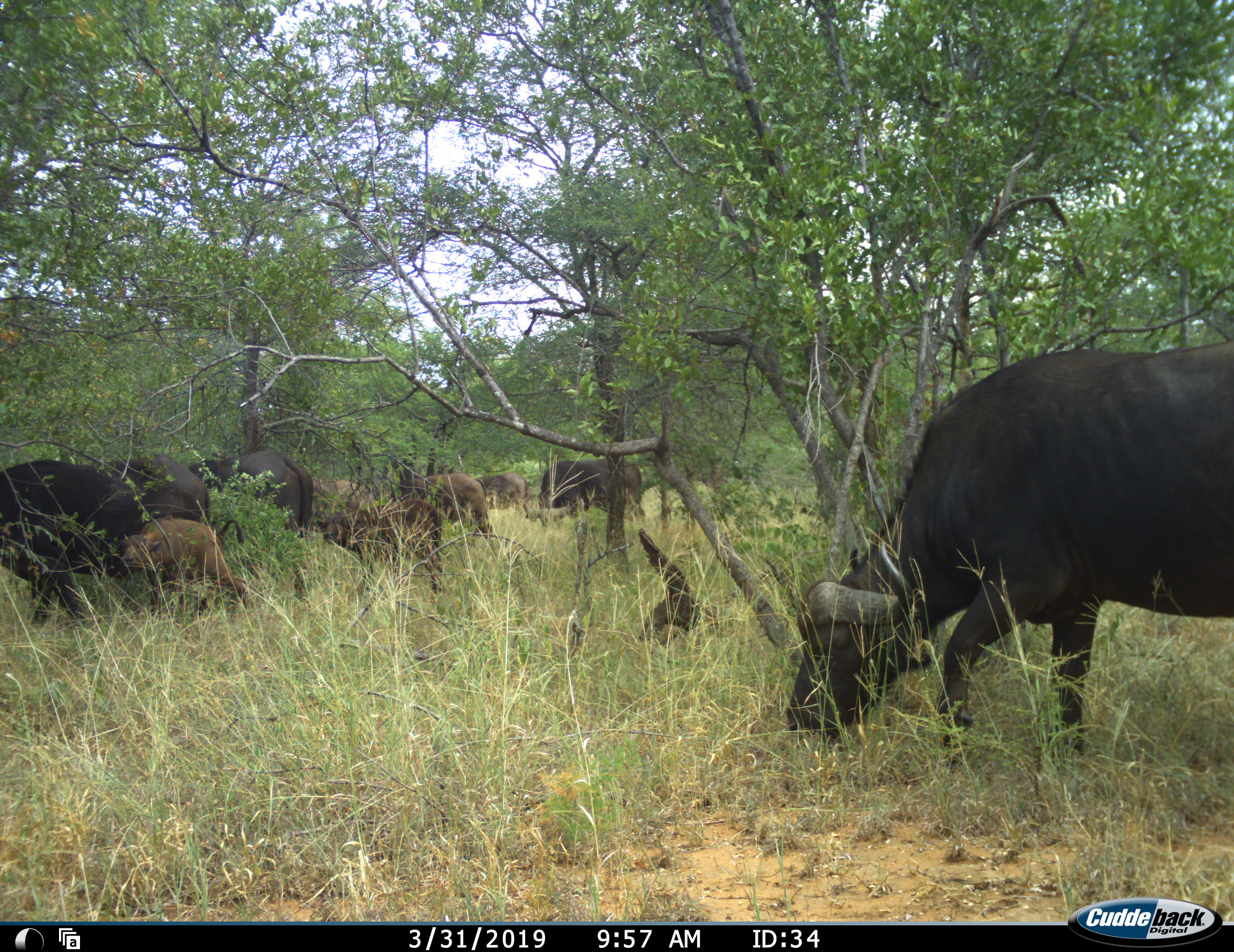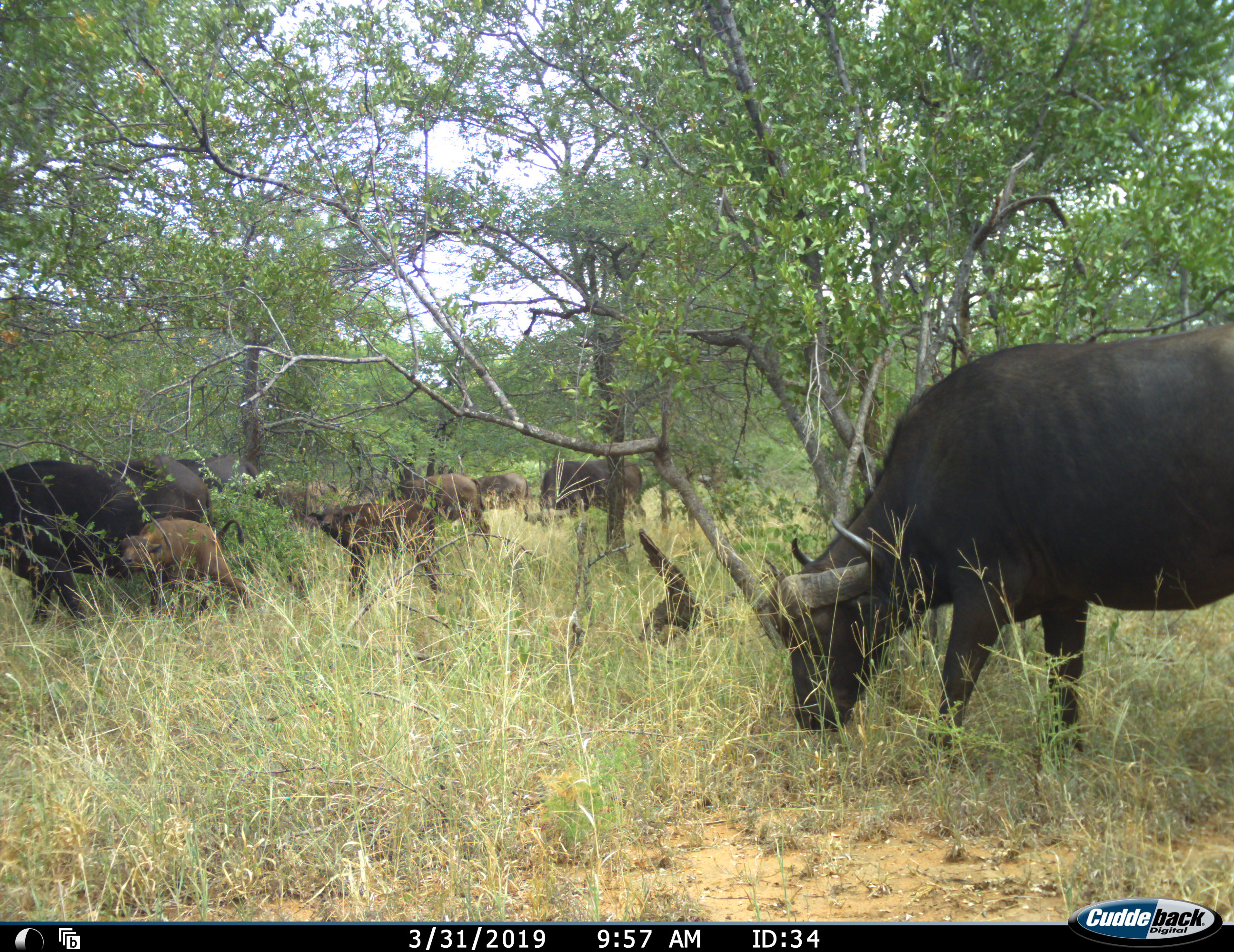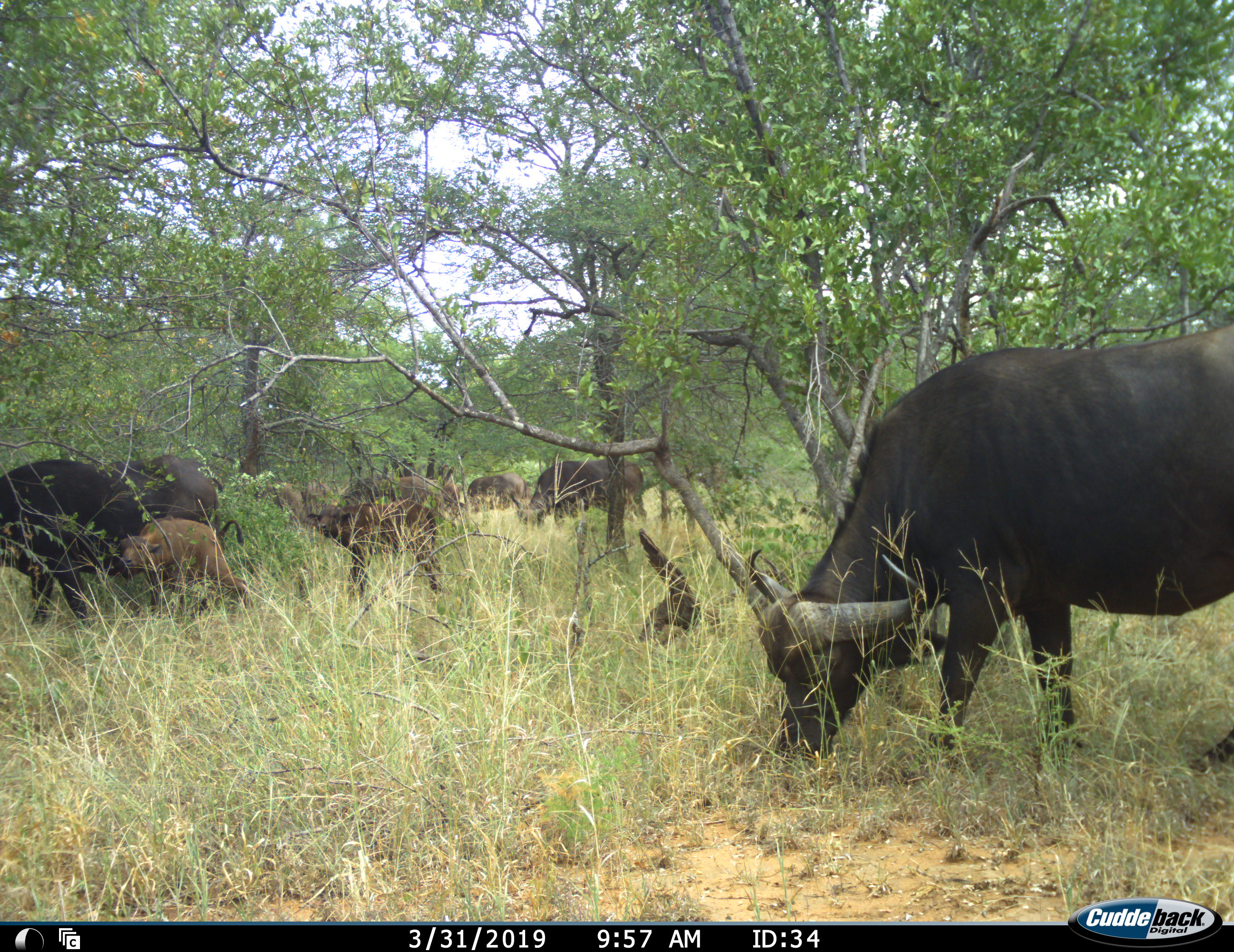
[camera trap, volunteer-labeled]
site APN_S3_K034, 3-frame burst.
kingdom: Animalia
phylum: Chordata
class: Mammalia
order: Artiodactyla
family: Bovidae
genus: Syncerus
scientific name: Syncerus caffer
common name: african buffalo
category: buffalo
Buffalo (african buffalo) (Syncerus caffer), count 10. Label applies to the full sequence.